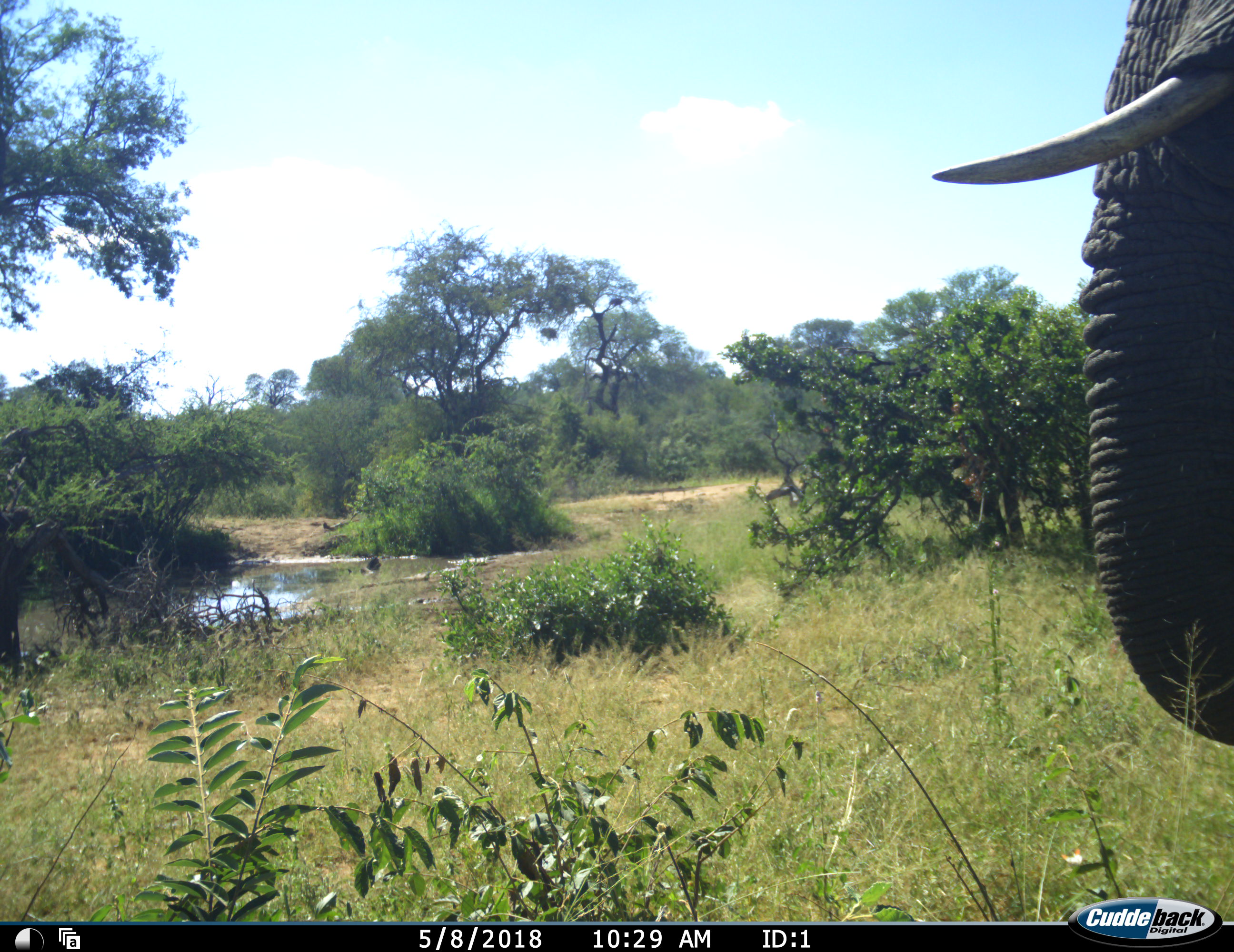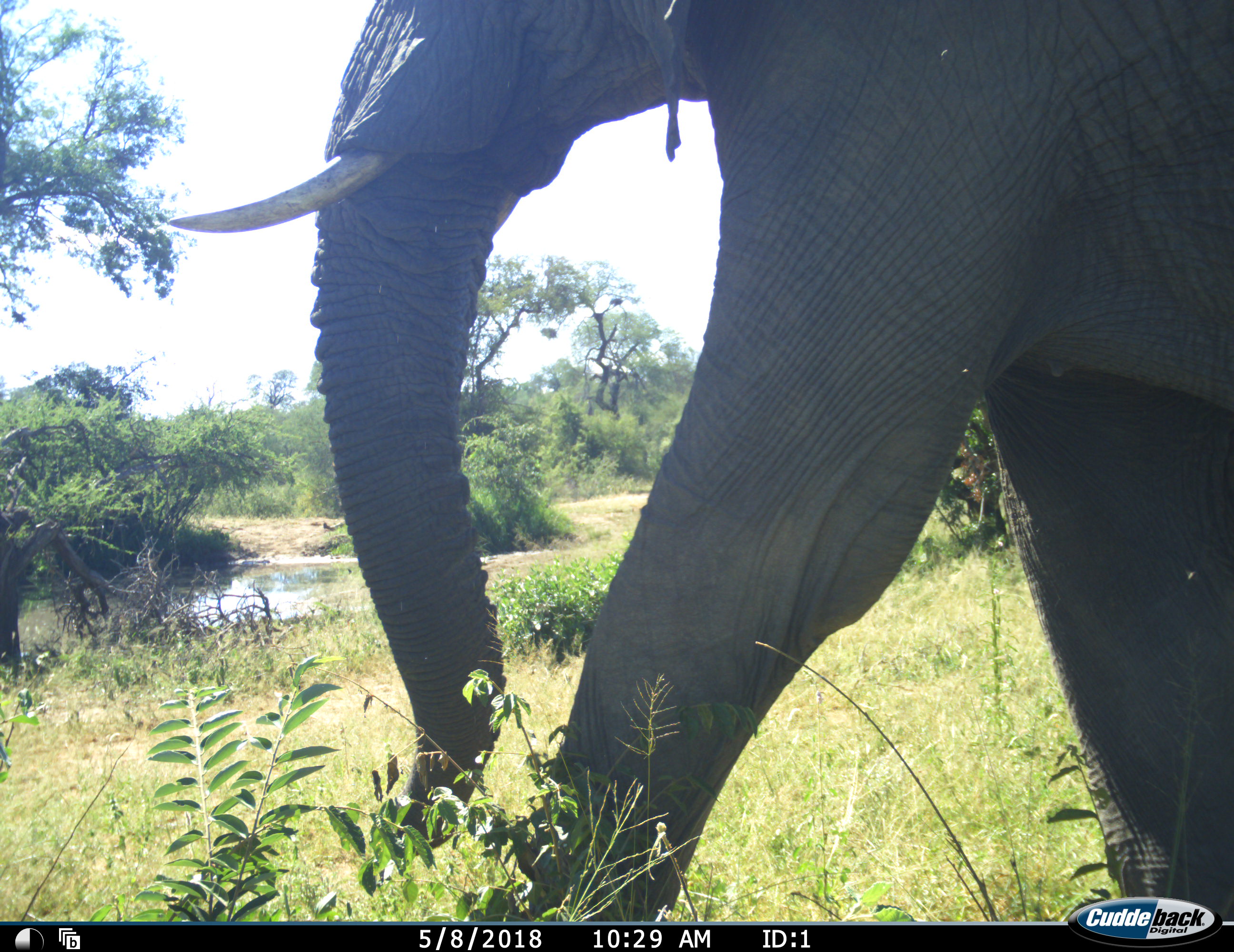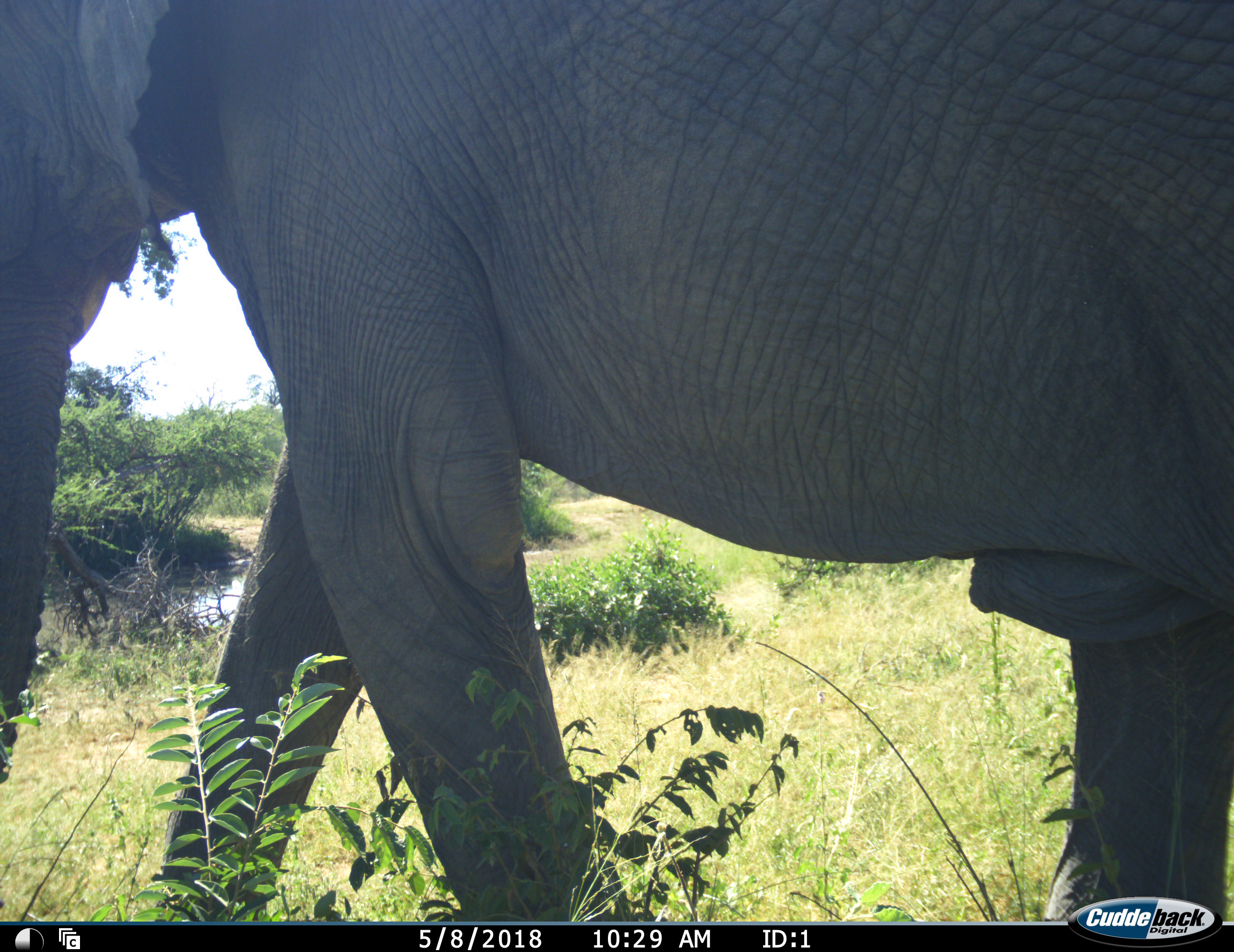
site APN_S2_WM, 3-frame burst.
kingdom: Animalia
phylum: Chordata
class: Mammalia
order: Proboscidea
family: Elephantidae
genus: Loxodonta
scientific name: Loxodonta africana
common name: african bush elephant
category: elephant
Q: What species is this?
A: Elephant (african bush elephant) (Loxodonta africana).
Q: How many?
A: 1.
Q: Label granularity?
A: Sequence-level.